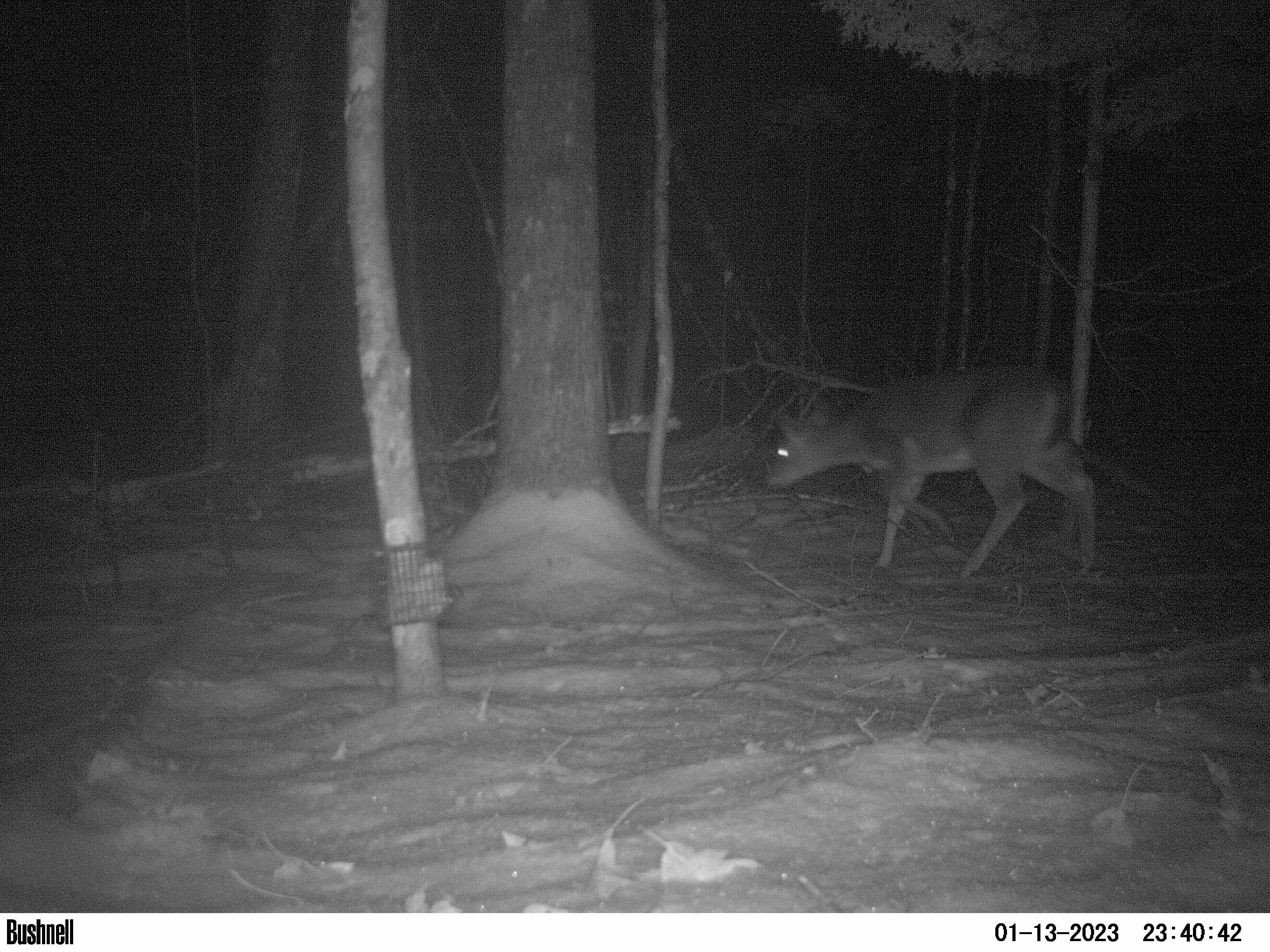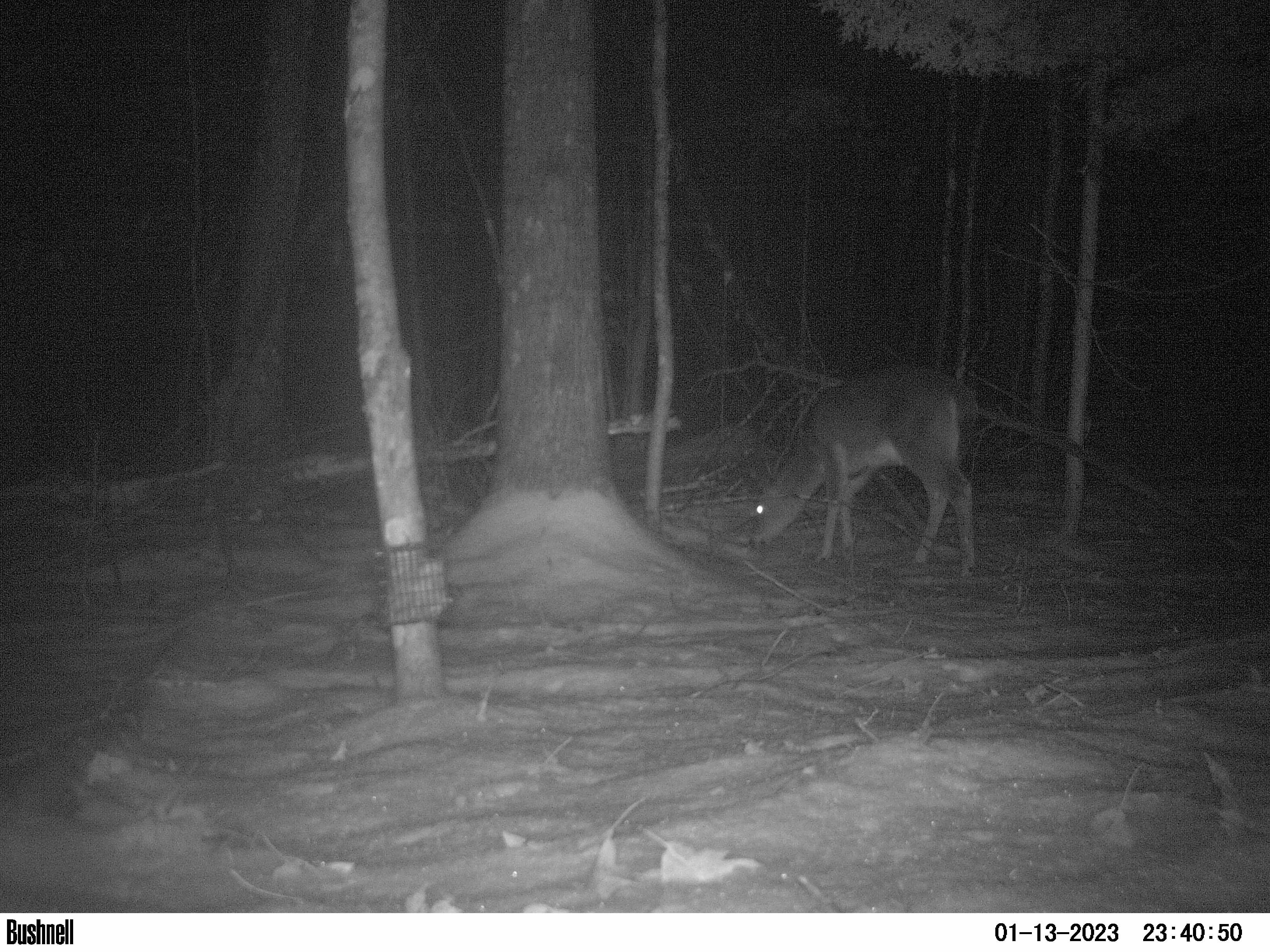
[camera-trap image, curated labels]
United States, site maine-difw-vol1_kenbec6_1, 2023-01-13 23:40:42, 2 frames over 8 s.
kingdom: Animalia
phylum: Chordata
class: Mammalia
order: Artiodactyla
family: Cervidae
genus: Odocoileus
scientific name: Odocoileus virginianus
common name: white-tailed deer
White-tailed deer (Odocoileus virginianus).